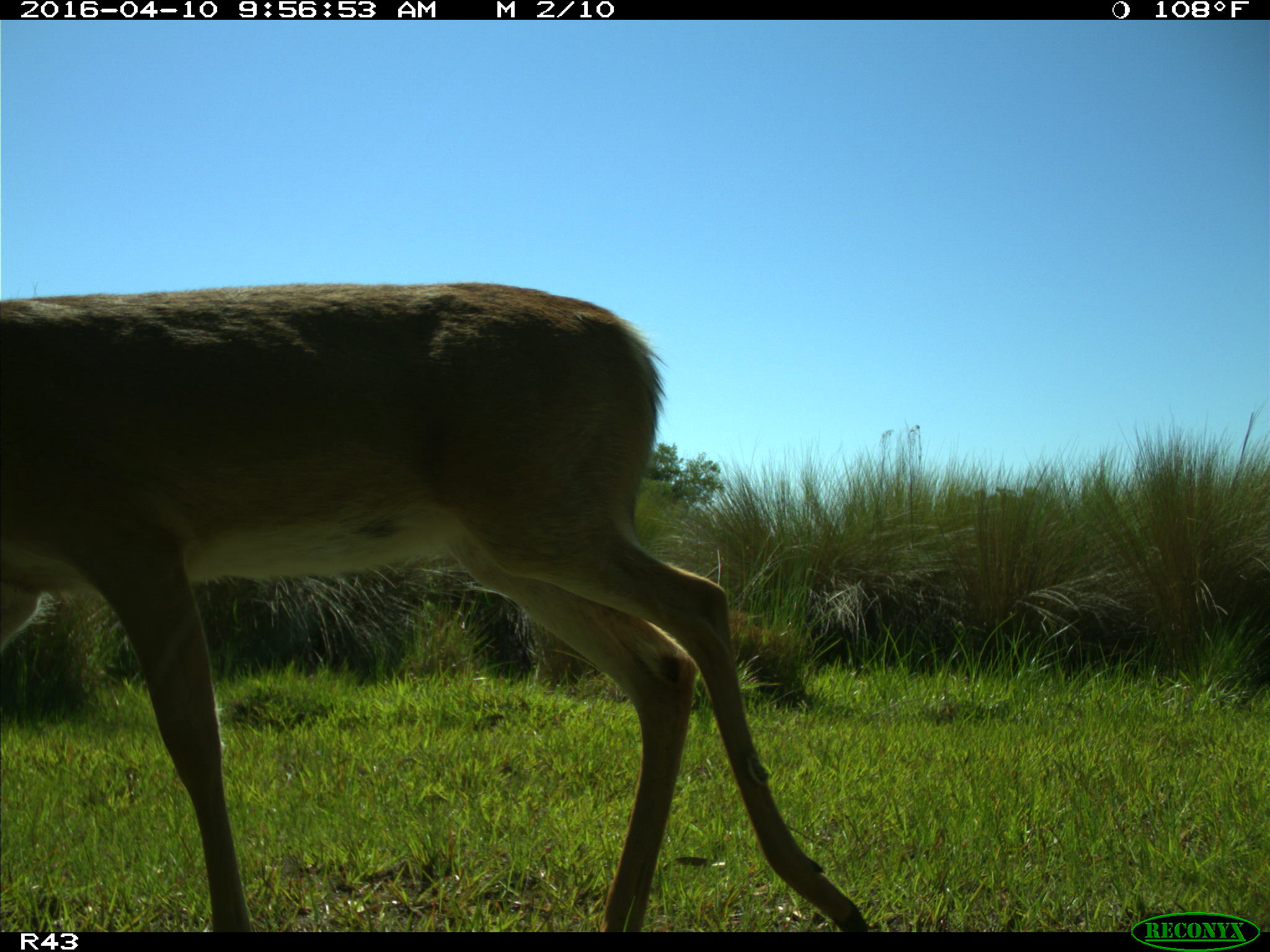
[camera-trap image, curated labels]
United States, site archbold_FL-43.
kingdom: Animalia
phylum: Chordata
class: Mammalia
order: Artiodactyla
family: Cervidae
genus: Odocoileus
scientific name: Odocoileus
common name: deer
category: unidentified deer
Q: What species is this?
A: Unidentified deer (deer) (Odocoileus).